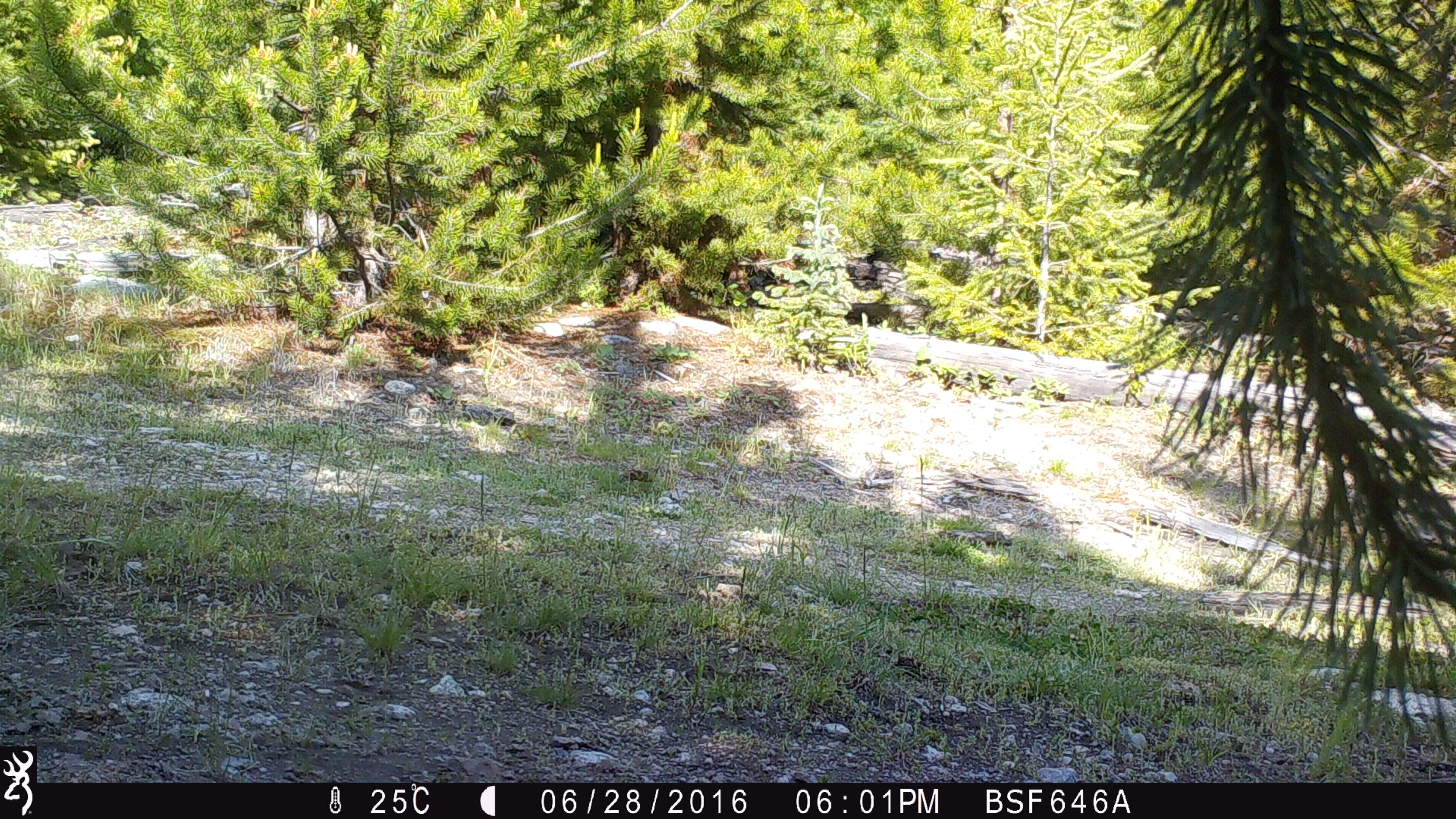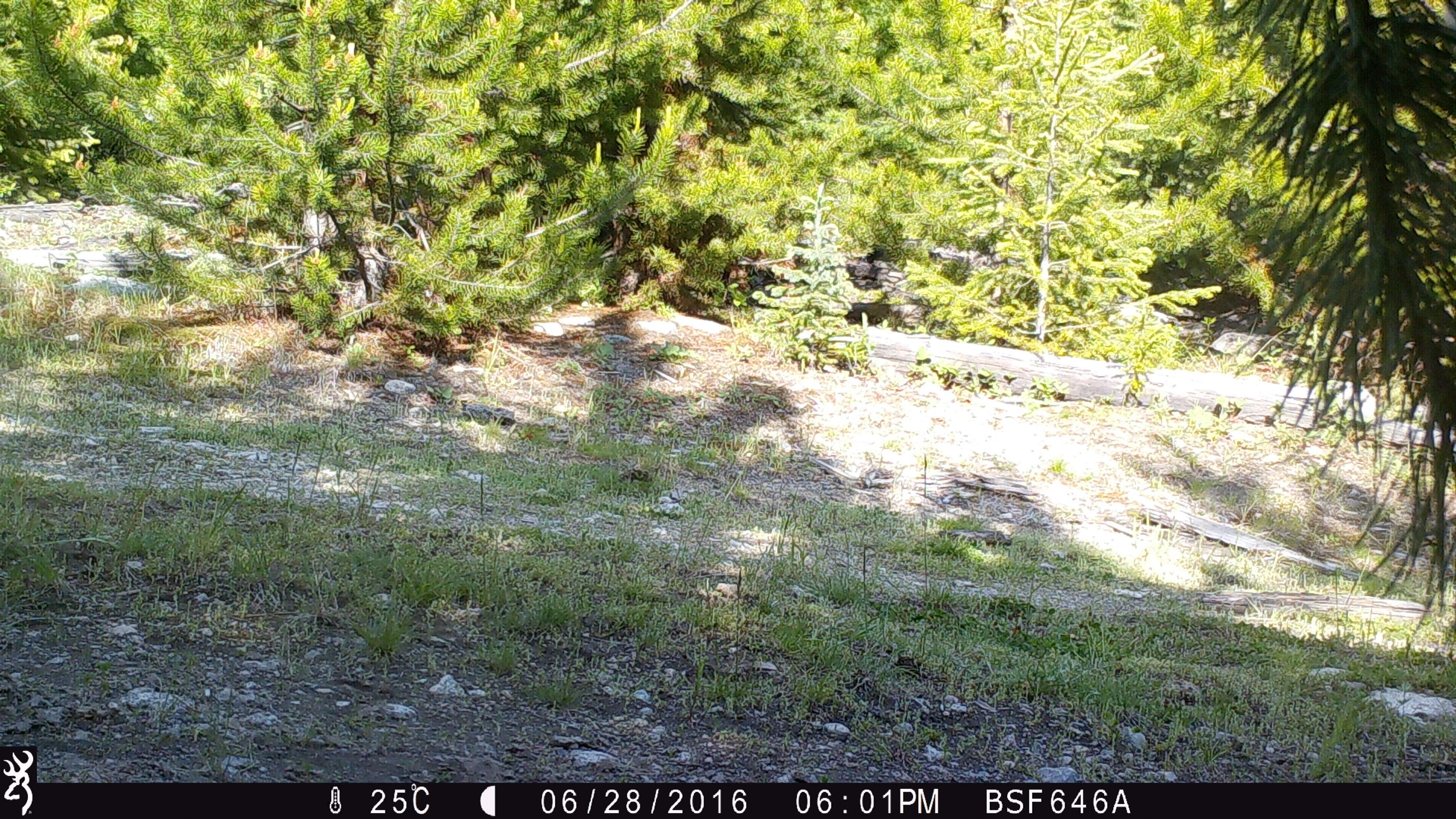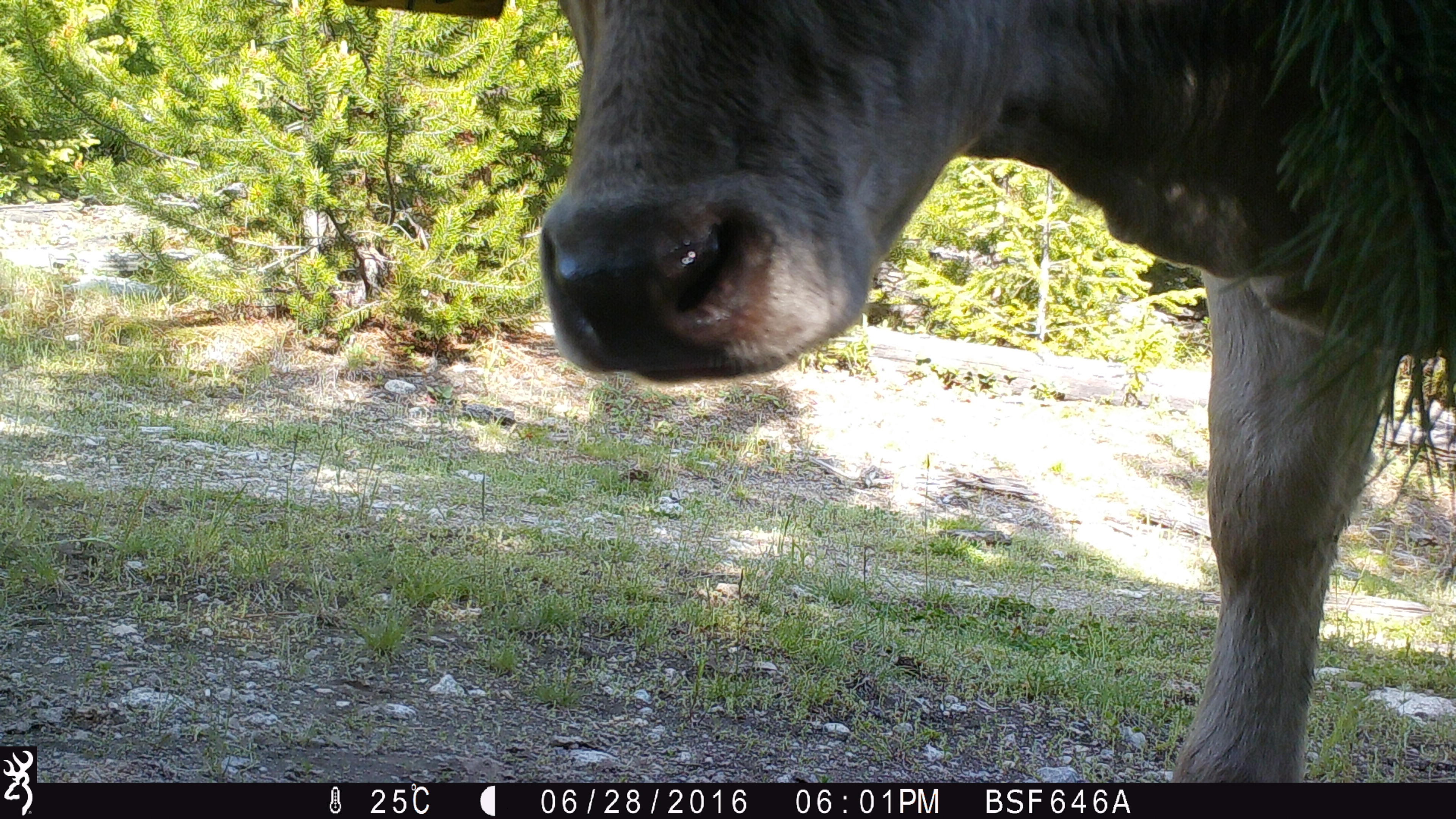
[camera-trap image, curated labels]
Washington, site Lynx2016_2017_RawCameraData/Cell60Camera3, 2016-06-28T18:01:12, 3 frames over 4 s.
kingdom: Animalia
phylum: Chordata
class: Mammalia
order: Artiodactyla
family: Bovidae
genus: Bos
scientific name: Bos taurus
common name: domestic cattle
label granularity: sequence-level